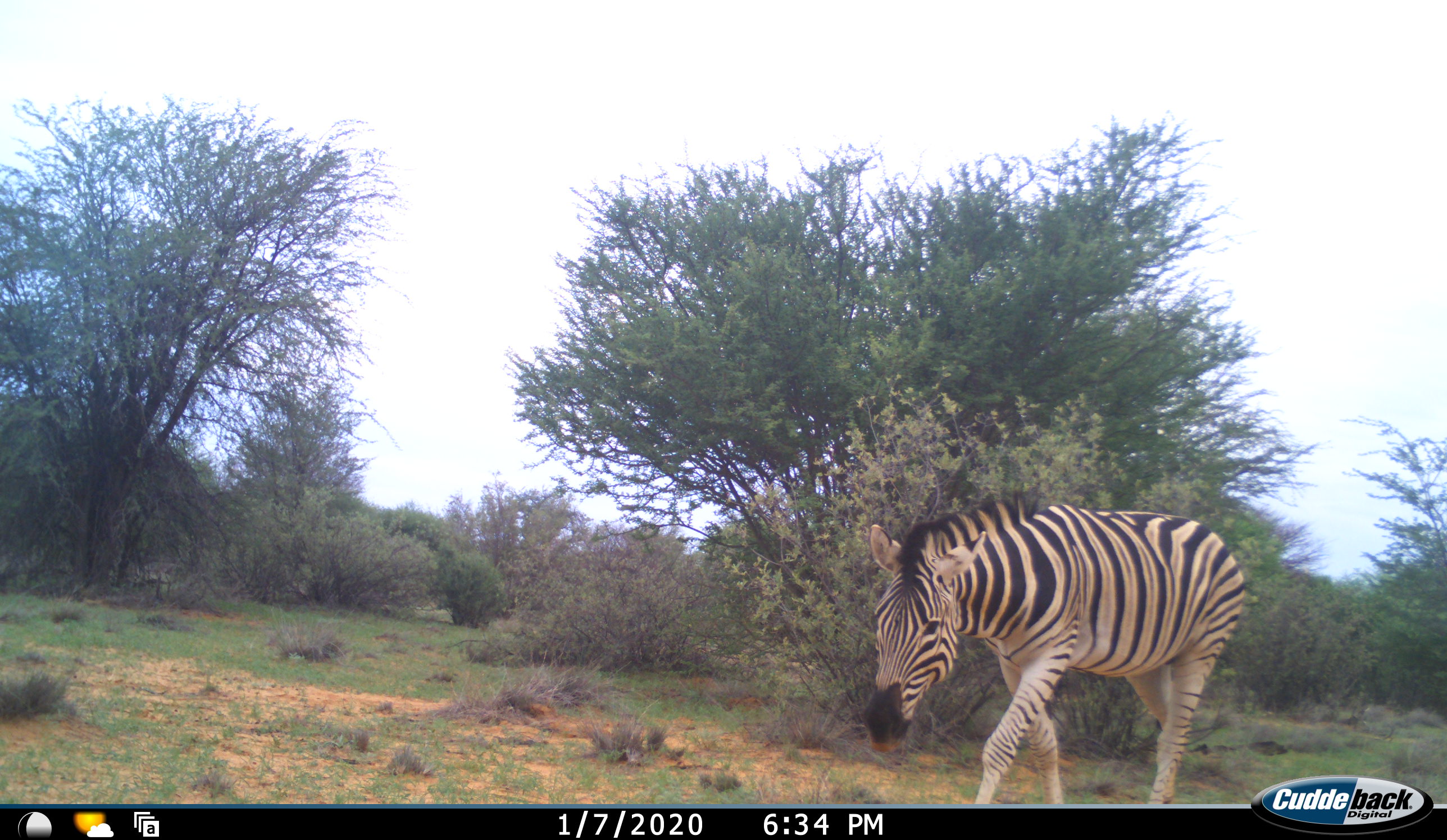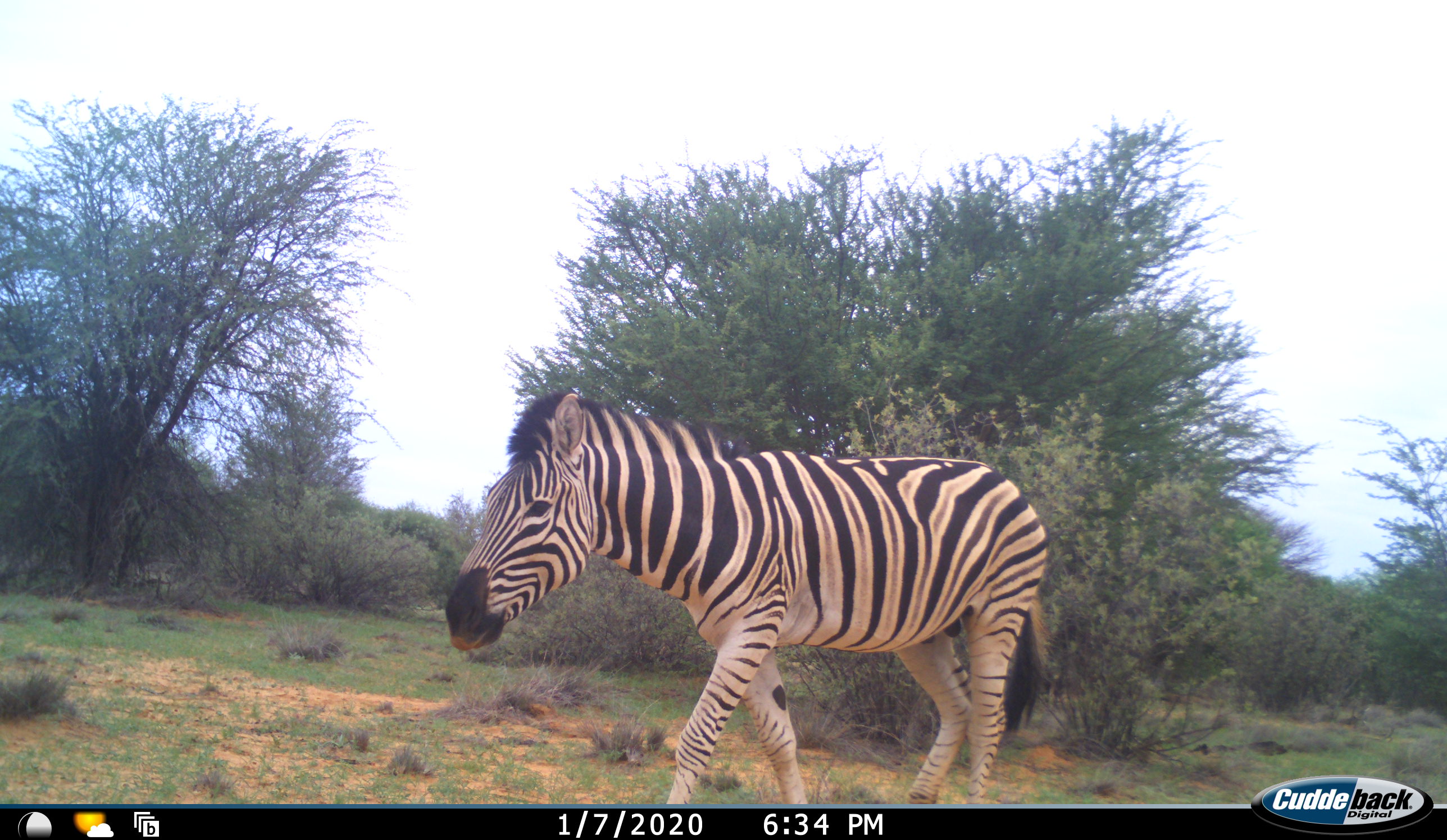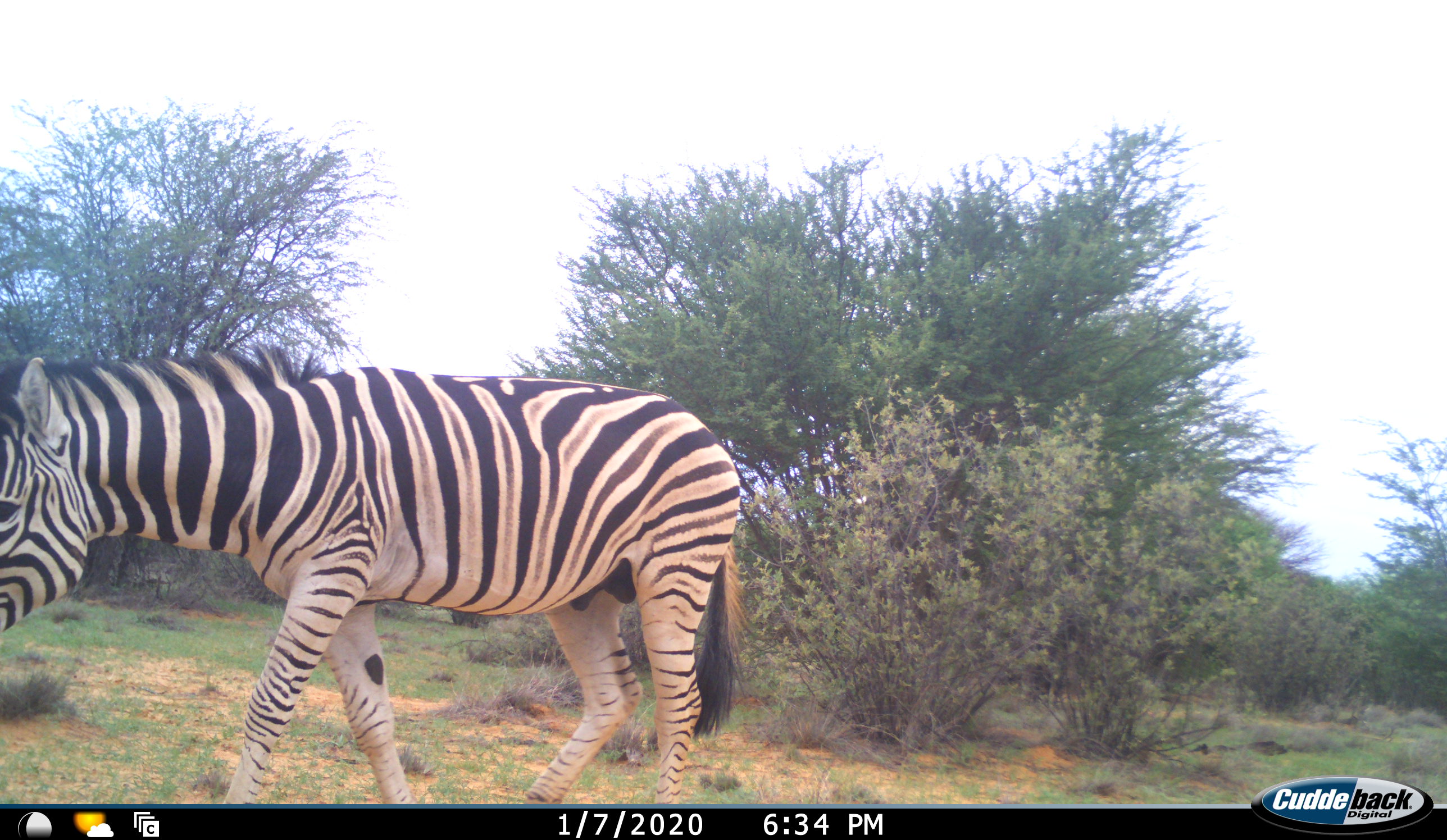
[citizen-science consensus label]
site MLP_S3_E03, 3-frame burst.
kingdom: Animalia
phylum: Chordata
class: Mammalia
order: Perissodactyla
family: Equidae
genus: Equus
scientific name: Equus quagga burchellii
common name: burchell's zebra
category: zebraburchells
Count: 1.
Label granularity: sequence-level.